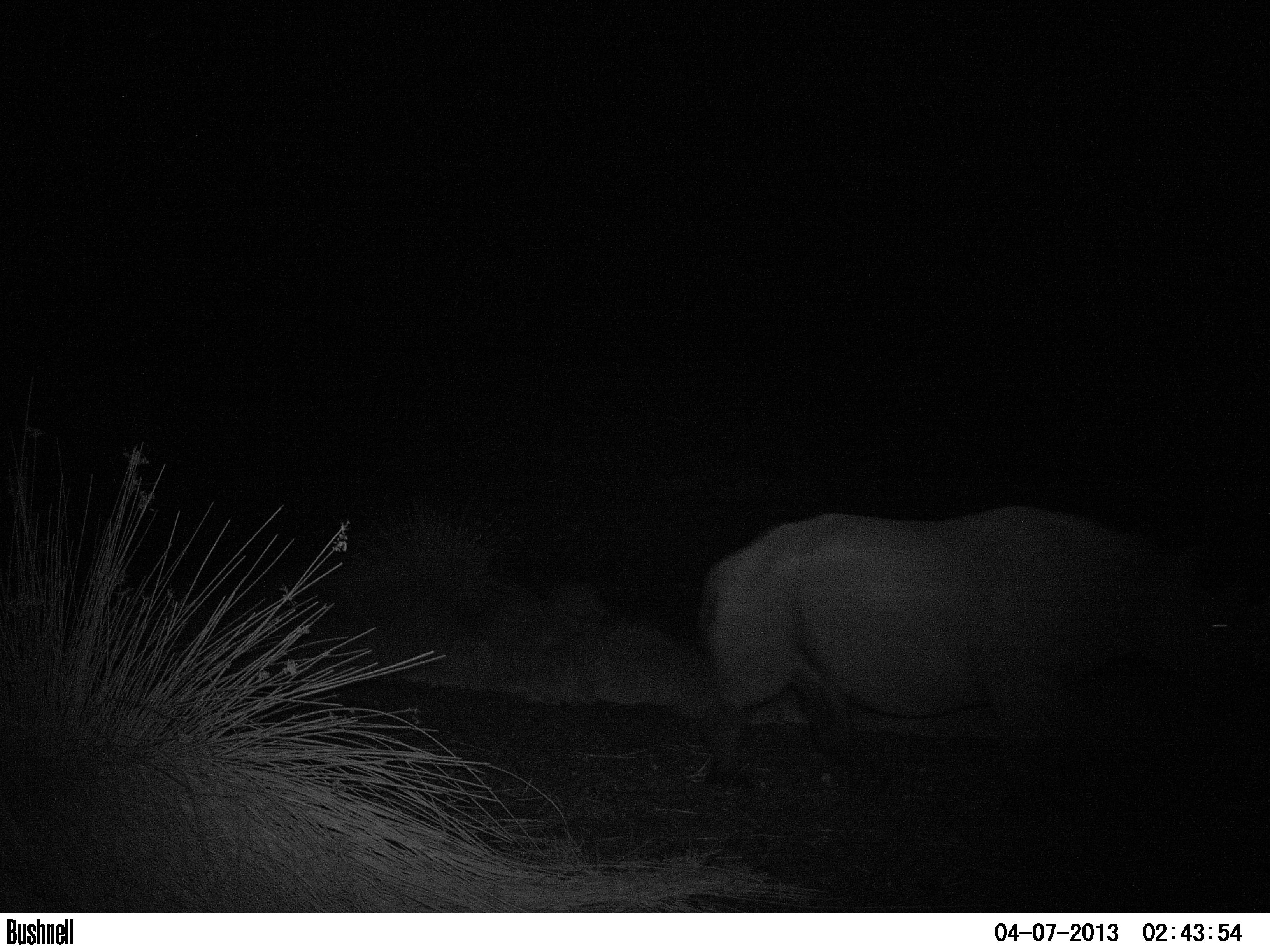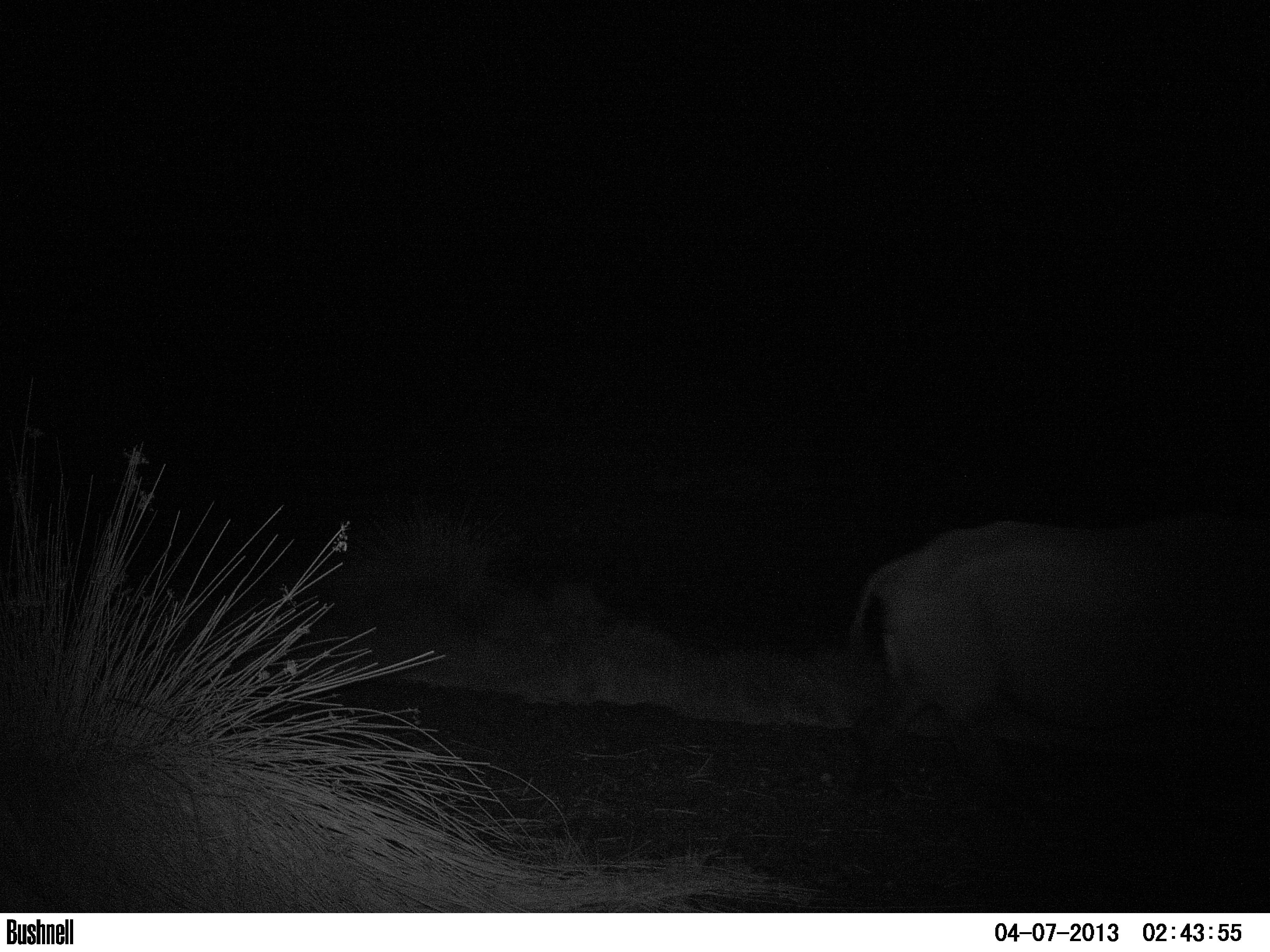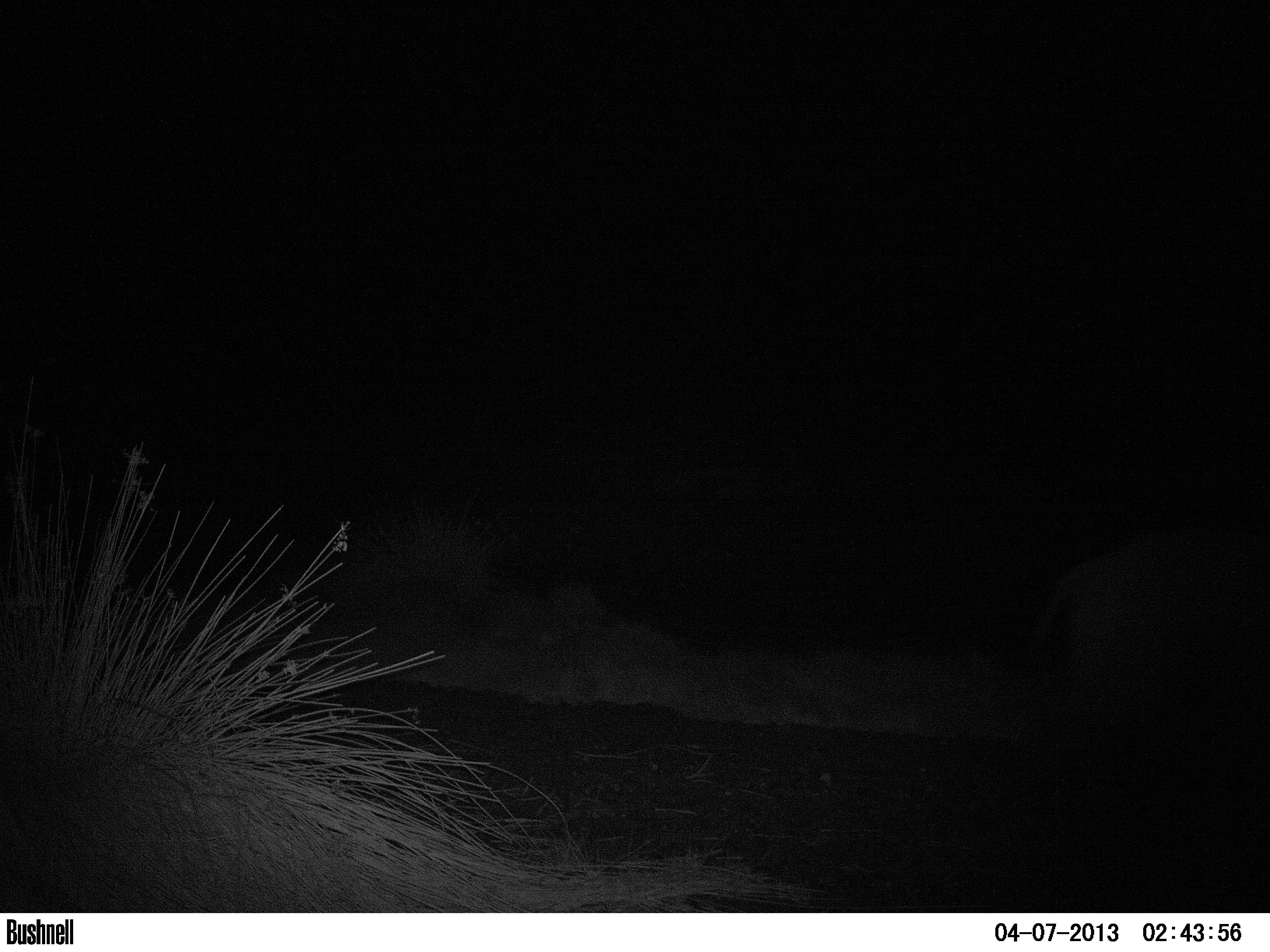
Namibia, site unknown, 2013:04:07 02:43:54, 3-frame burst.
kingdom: Animalia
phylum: Chordata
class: Mammalia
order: Perissodactyla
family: Rhinocerotidae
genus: Diceros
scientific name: Diceros bicornis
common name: black rhinoceros